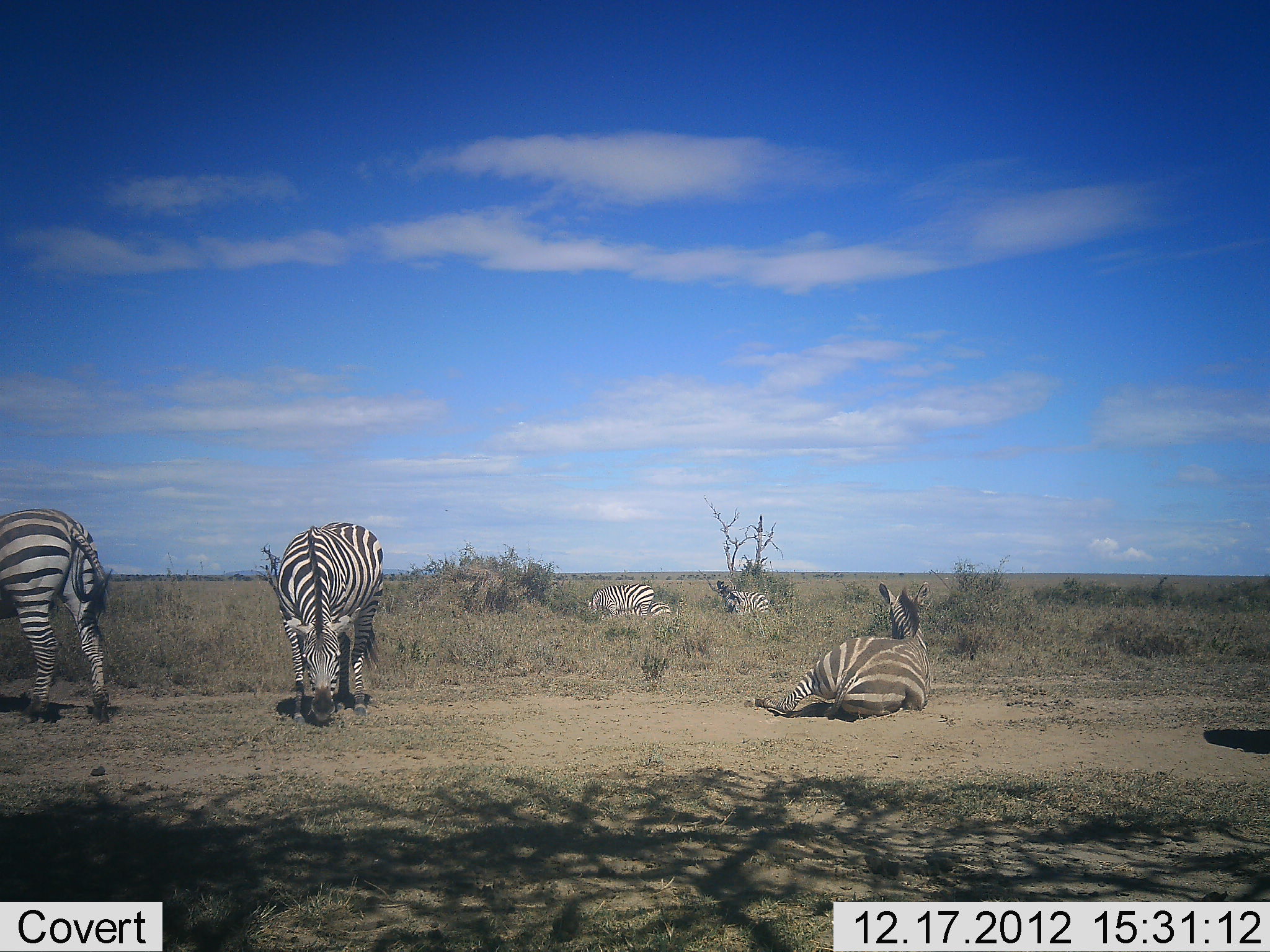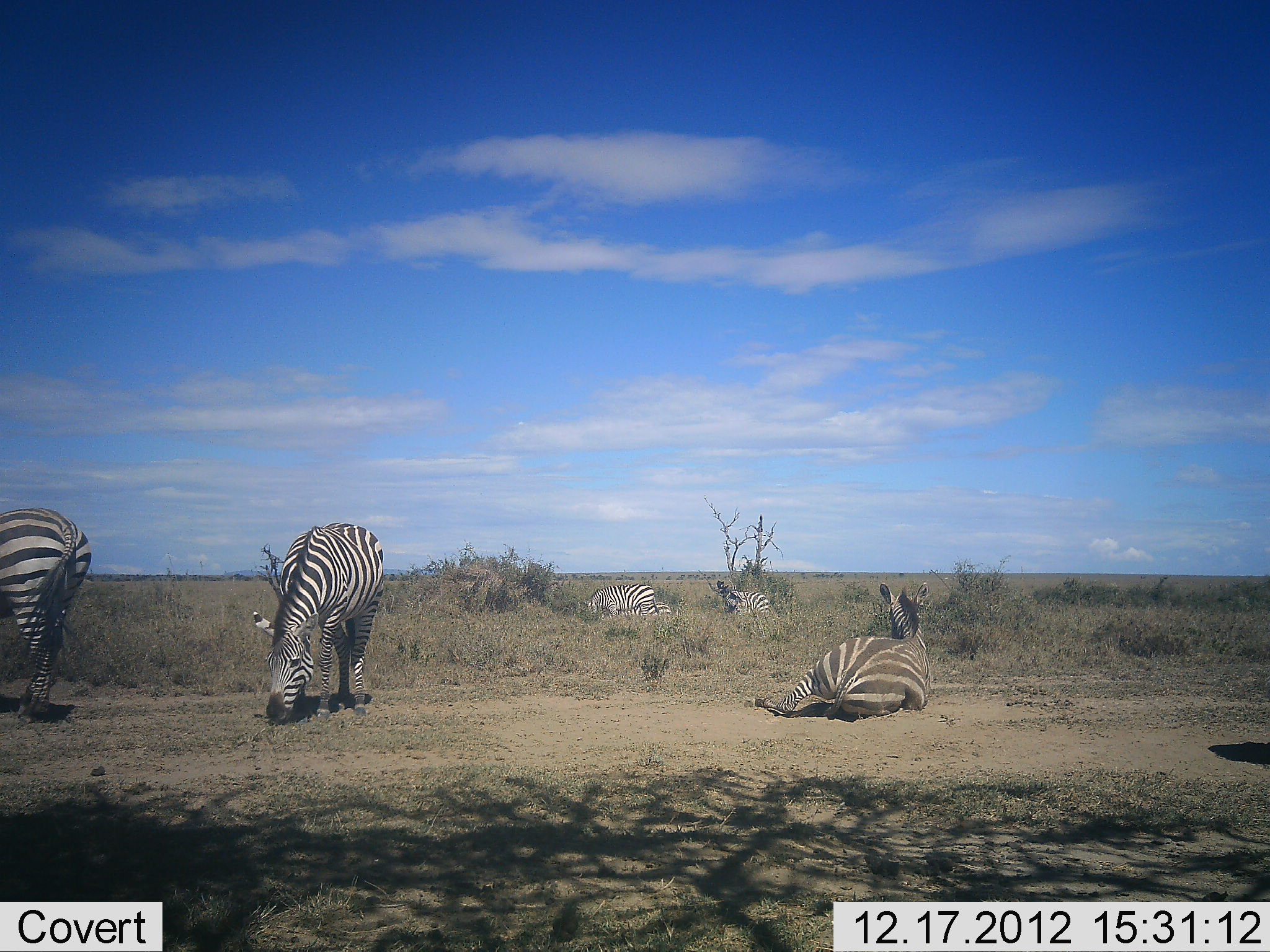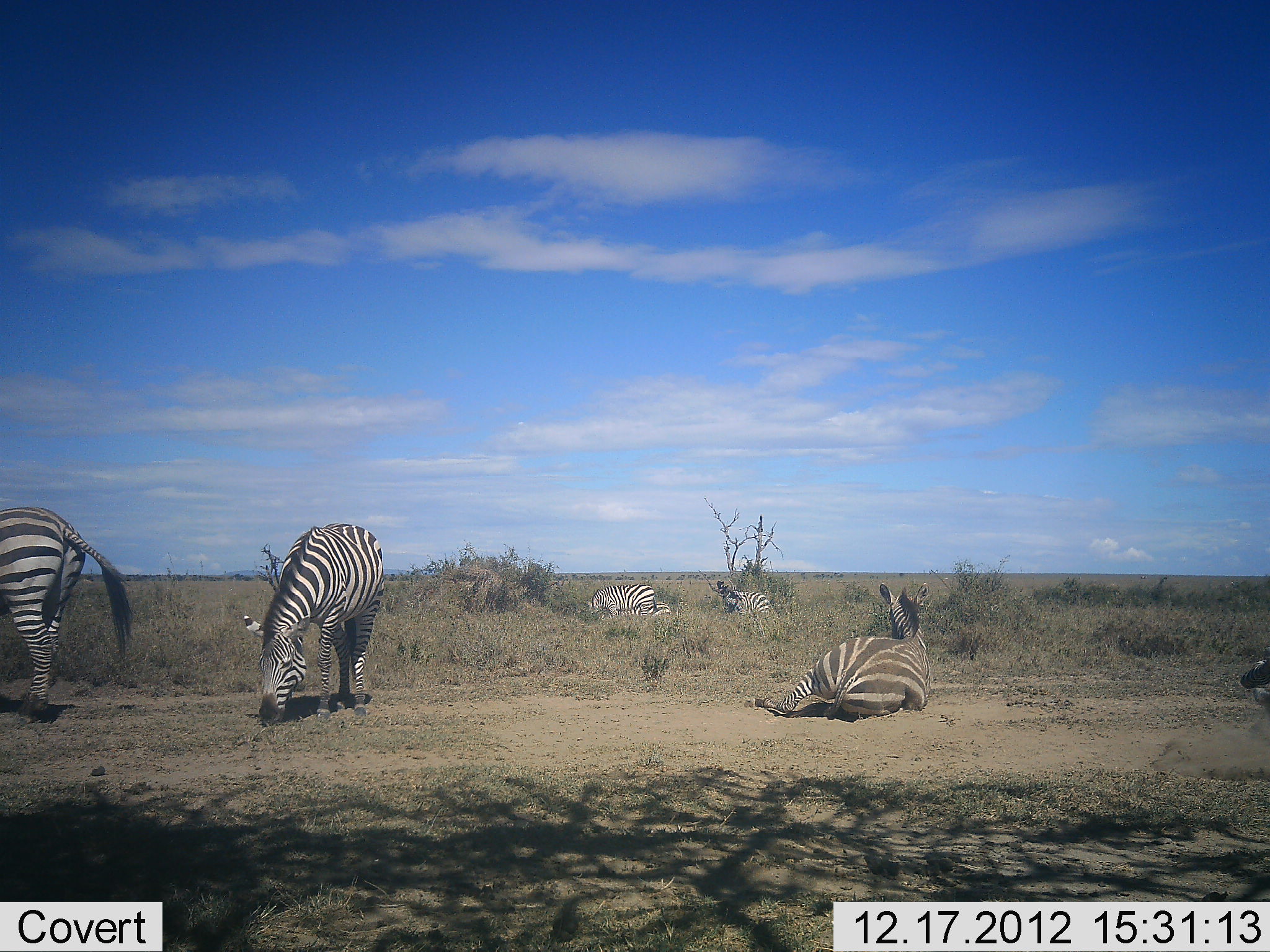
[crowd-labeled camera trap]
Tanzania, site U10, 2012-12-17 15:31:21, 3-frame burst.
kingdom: Animalia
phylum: Chordata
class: Mammalia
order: Perissodactyla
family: Equidae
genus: Equus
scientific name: Equus quagga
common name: plains zebra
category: zebra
Zebra (plains zebra) (Equus quagga), count 6. Behavior (volunteer vote fractions): standing 30%, resting 90%, moving 20%, interacting 0%. Young present (vote fraction): 0%. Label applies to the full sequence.